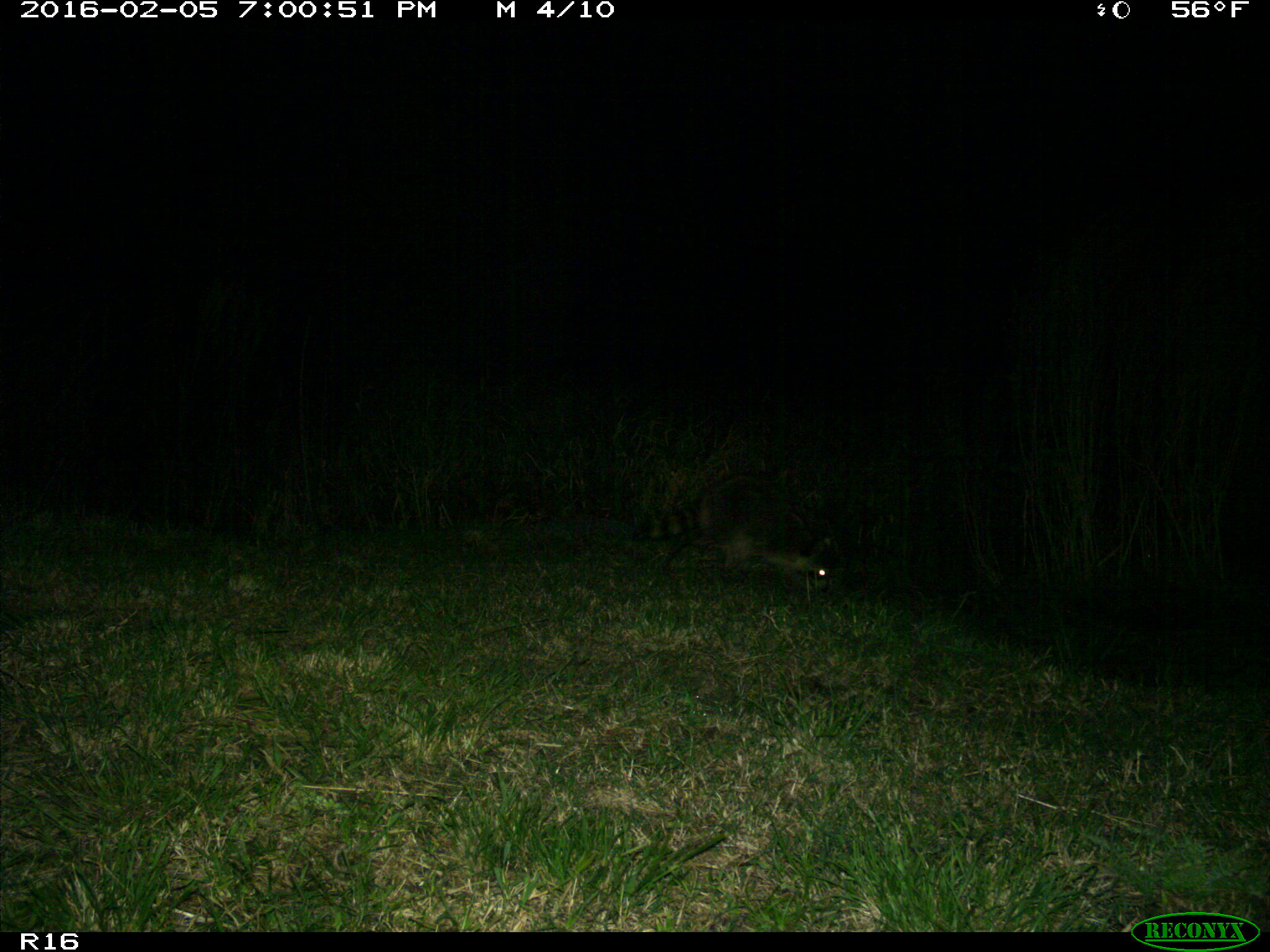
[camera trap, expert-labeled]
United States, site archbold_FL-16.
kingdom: Animalia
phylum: Chordata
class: Mammalia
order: Carnivora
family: Procyonidae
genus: Procyon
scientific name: Procyon lotor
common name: common raccoon